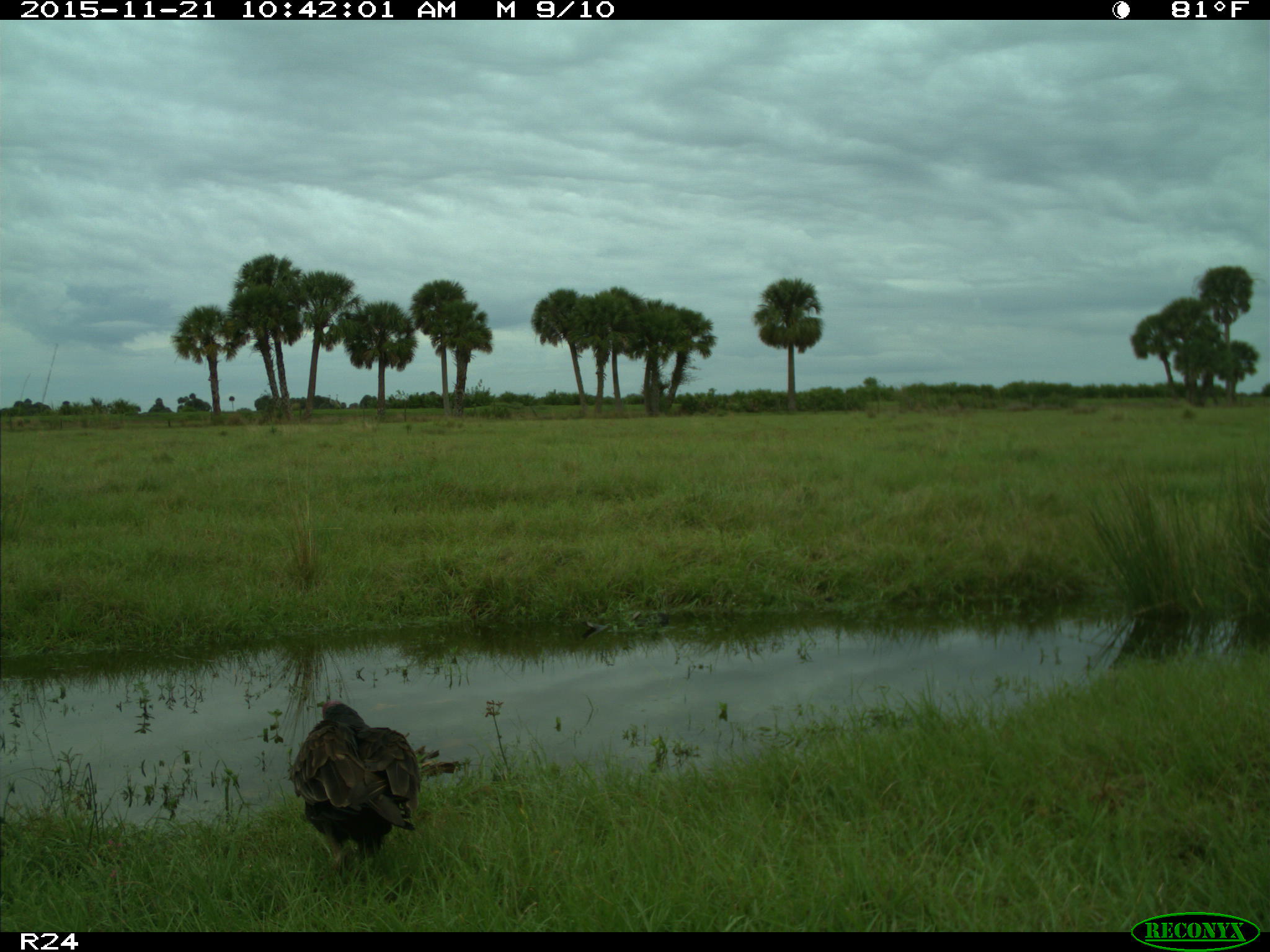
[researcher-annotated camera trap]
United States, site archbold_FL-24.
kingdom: Animalia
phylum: Chordata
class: Aves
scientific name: Aves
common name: birds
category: unidentified bird